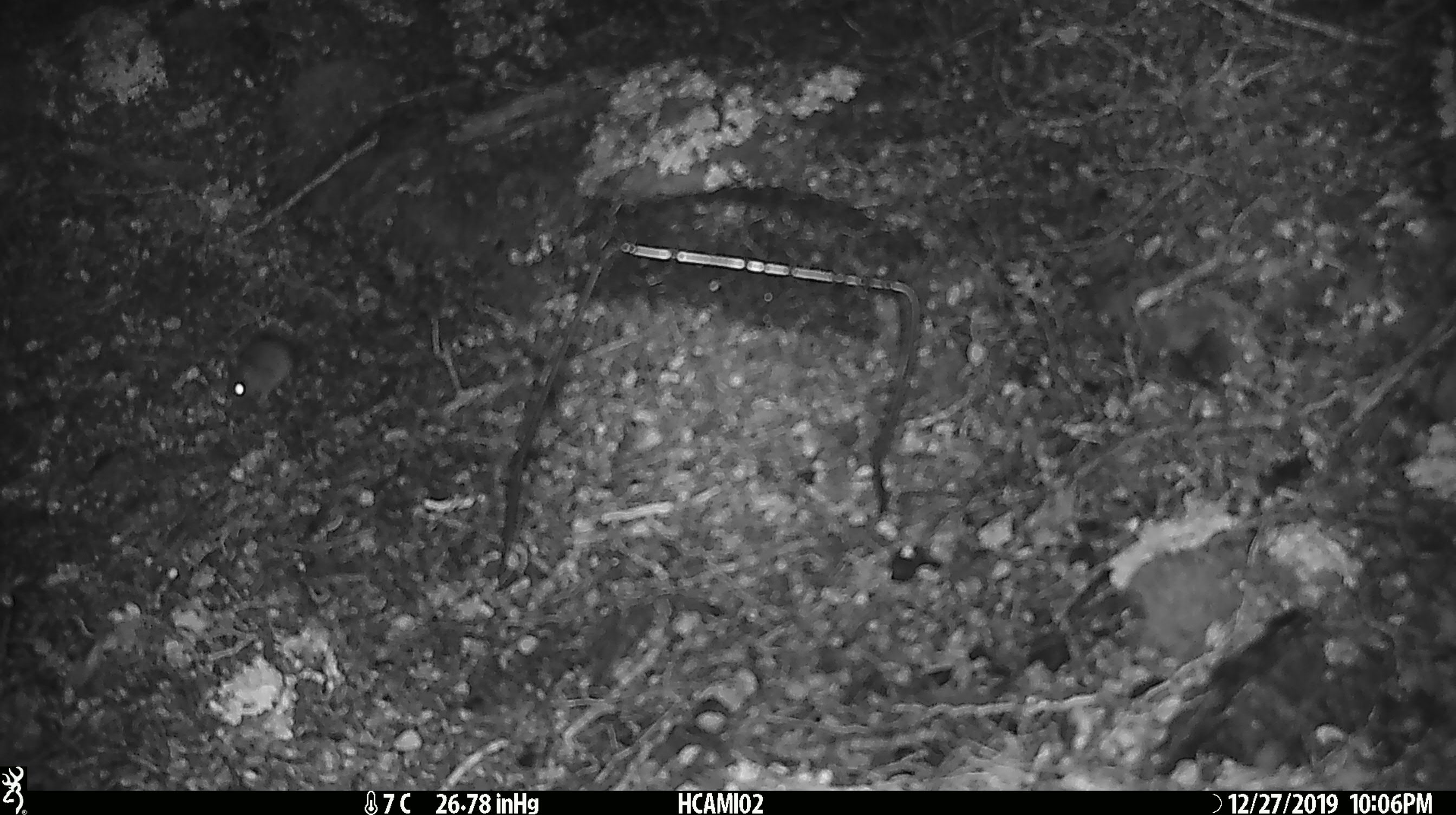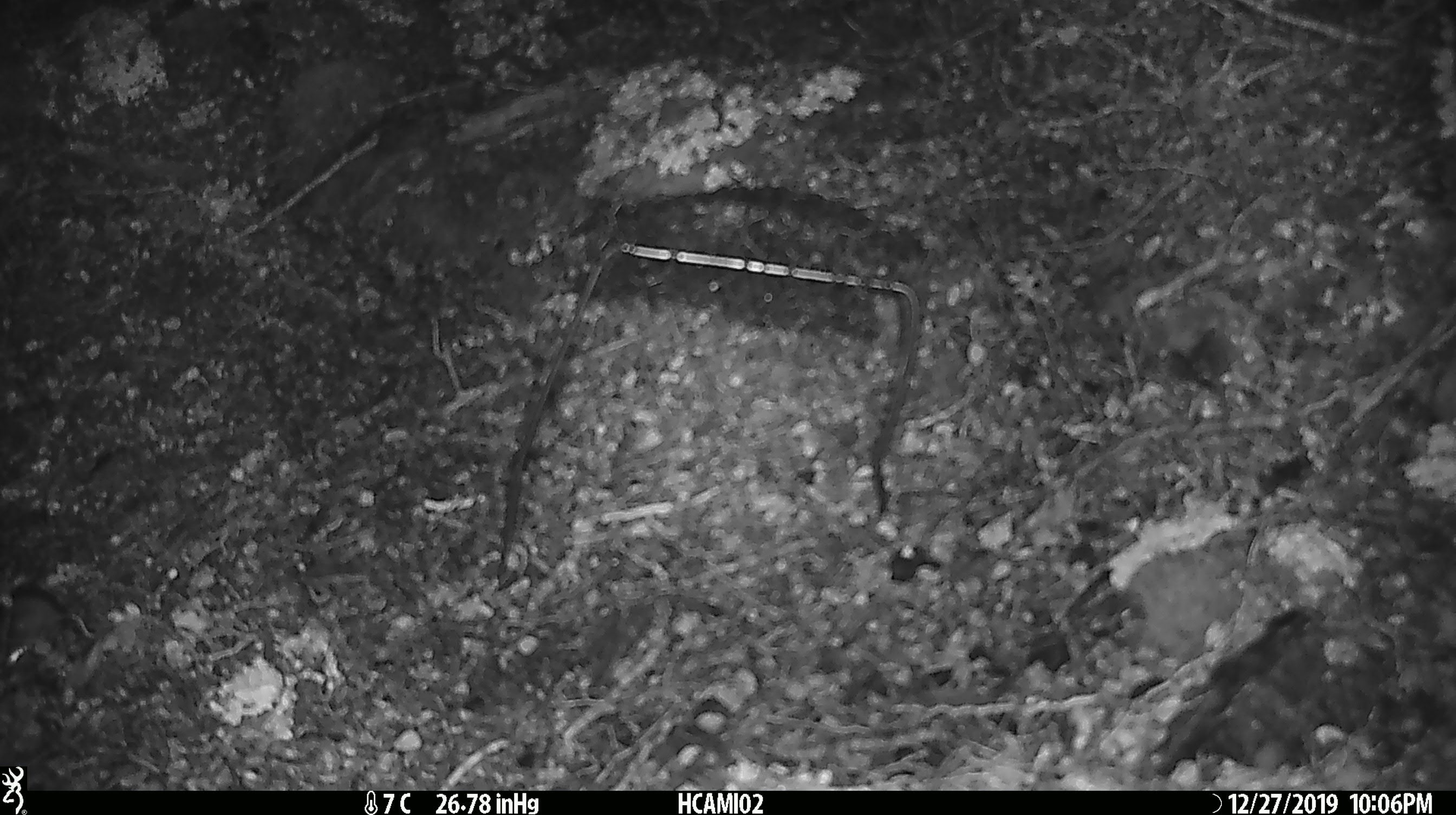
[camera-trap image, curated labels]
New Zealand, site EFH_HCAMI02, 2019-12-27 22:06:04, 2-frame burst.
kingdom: Animalia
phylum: Chordata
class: Mammalia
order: Rodentia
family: Muridae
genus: Mus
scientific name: Mus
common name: mouse